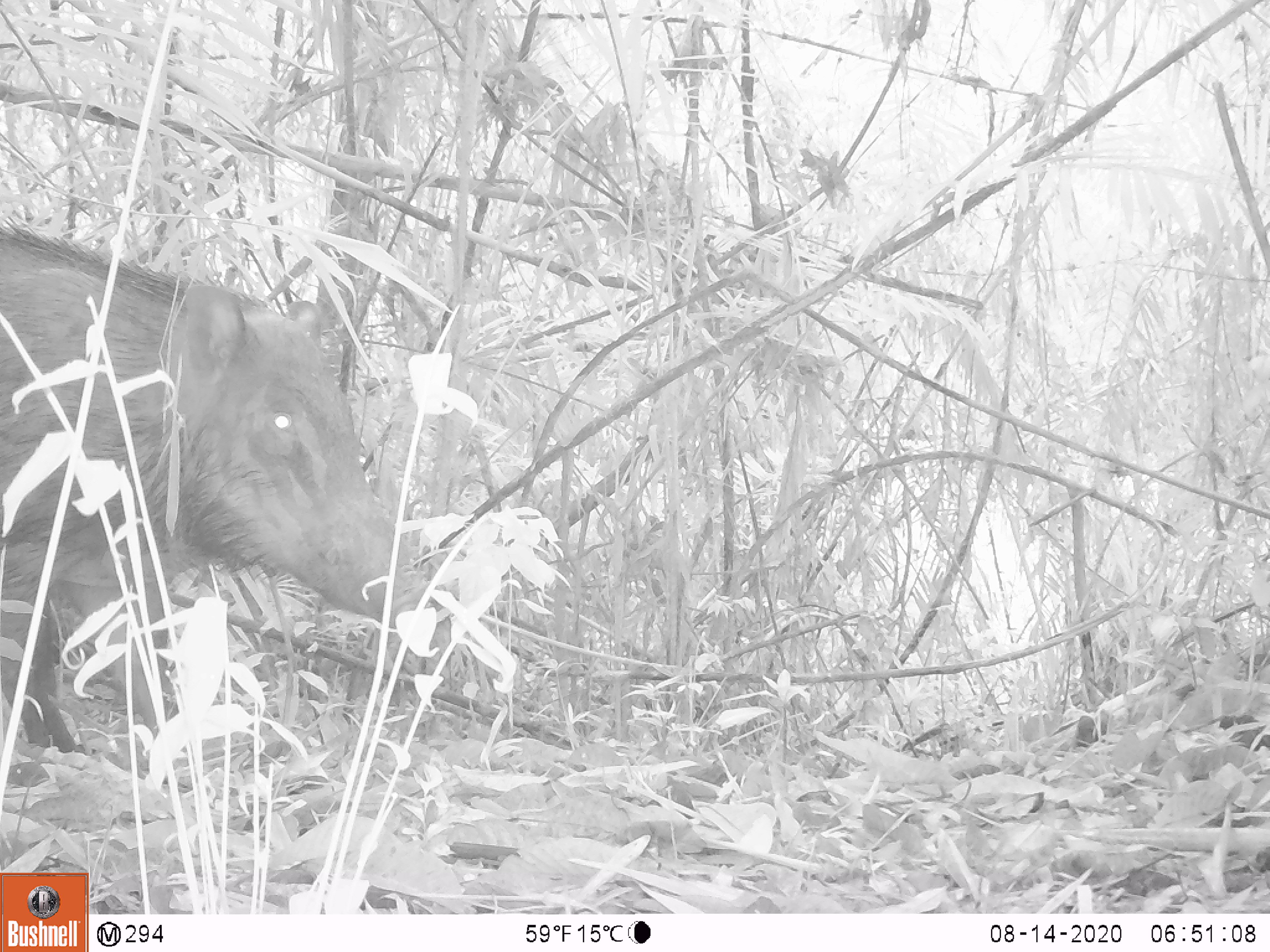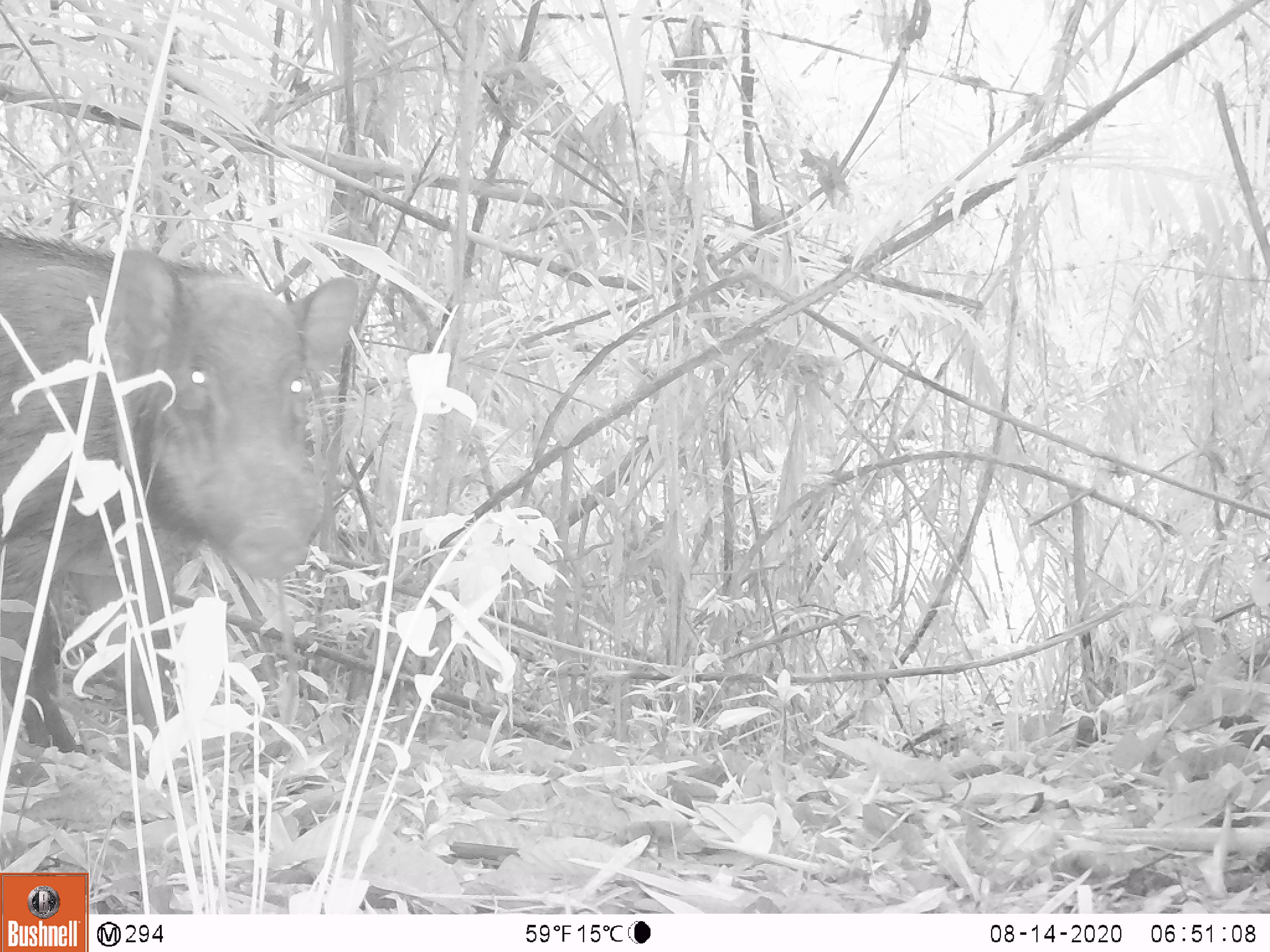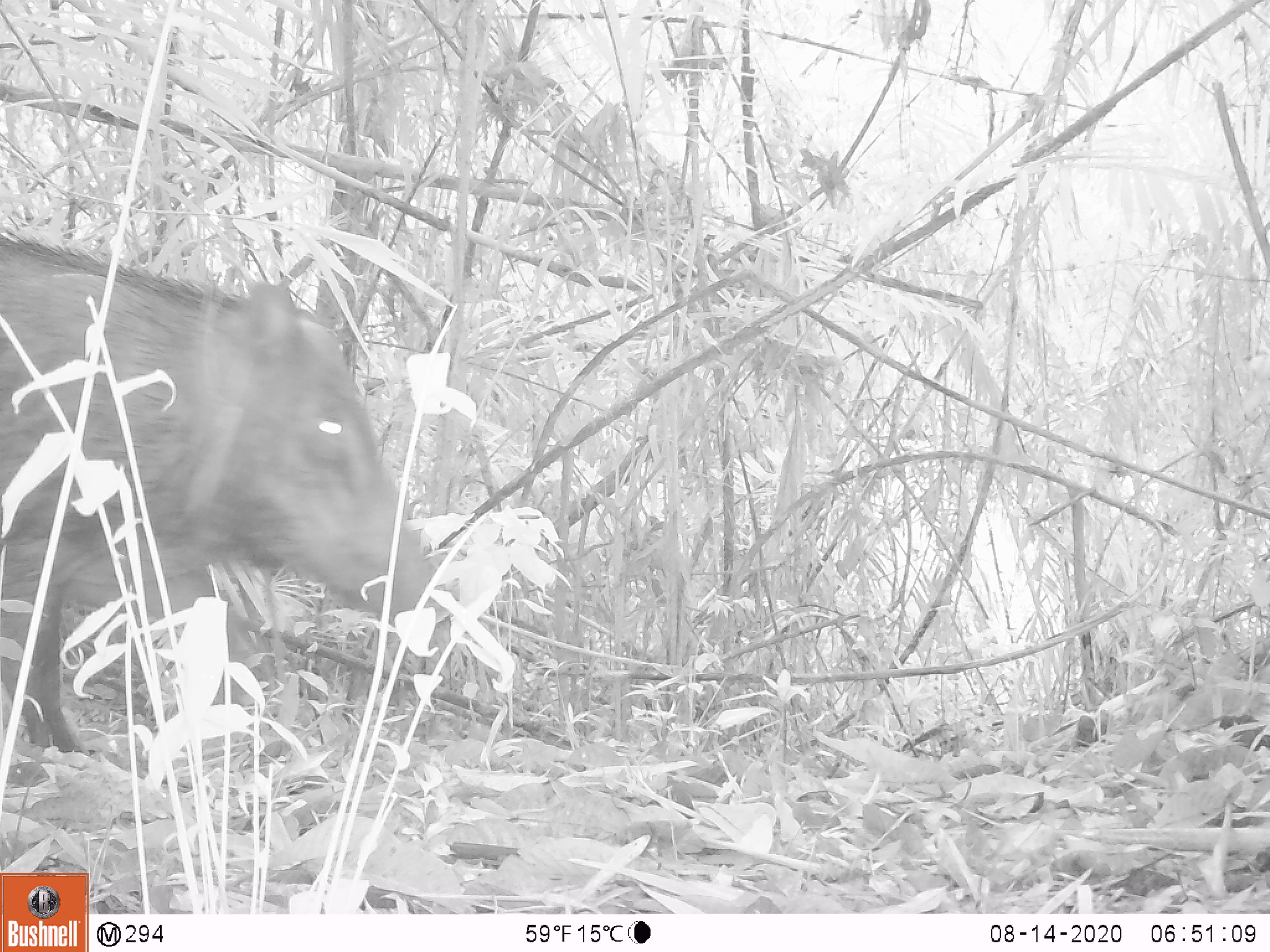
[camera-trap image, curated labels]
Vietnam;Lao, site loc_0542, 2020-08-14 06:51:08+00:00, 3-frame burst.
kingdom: Animalia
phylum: Chordata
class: Mammalia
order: Artiodactyla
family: Suidae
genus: Sus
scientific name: Sus scrofa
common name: eurasian wild pig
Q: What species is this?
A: Eurasian wild pig (Sus scrofa).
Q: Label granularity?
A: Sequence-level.